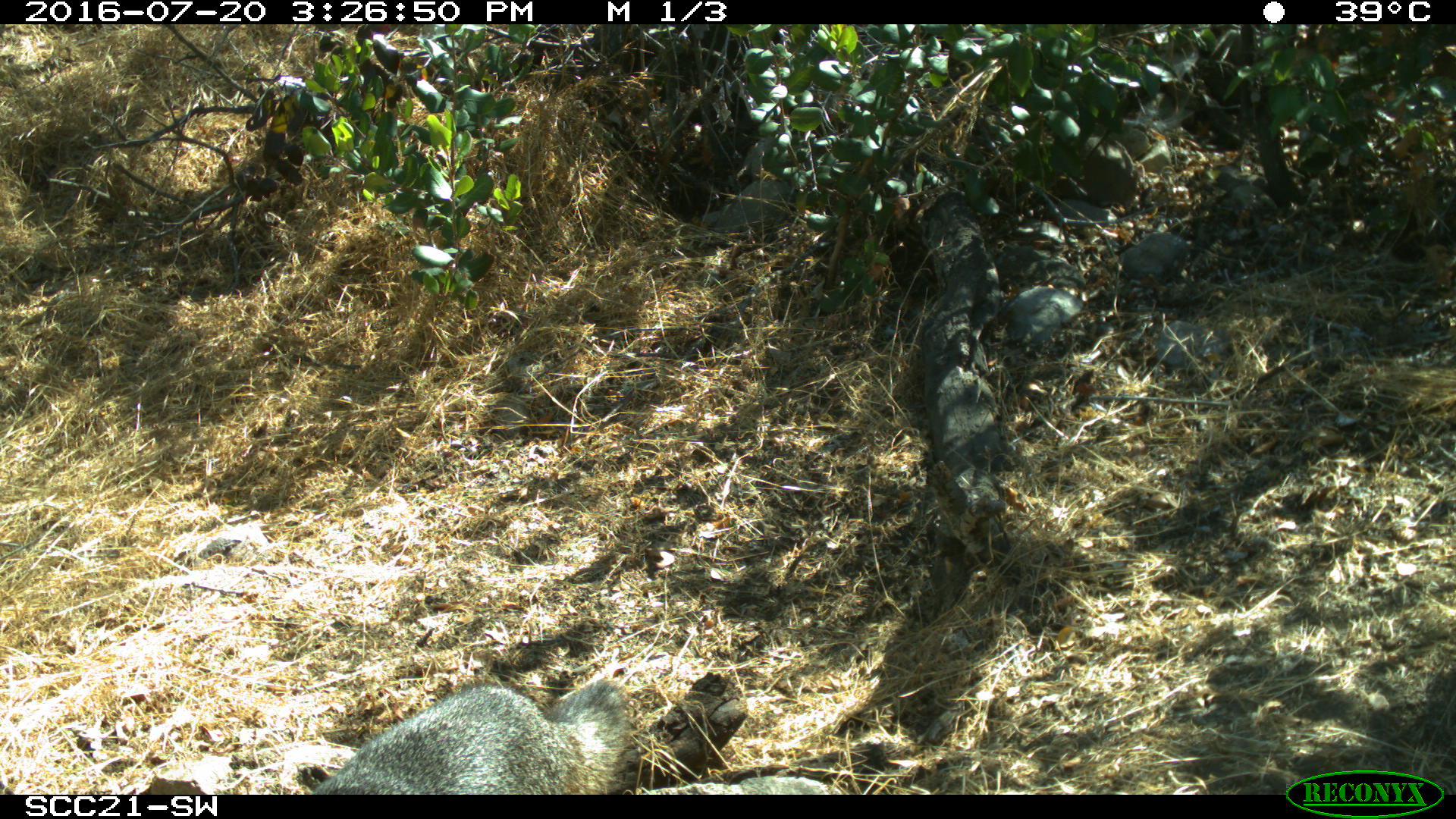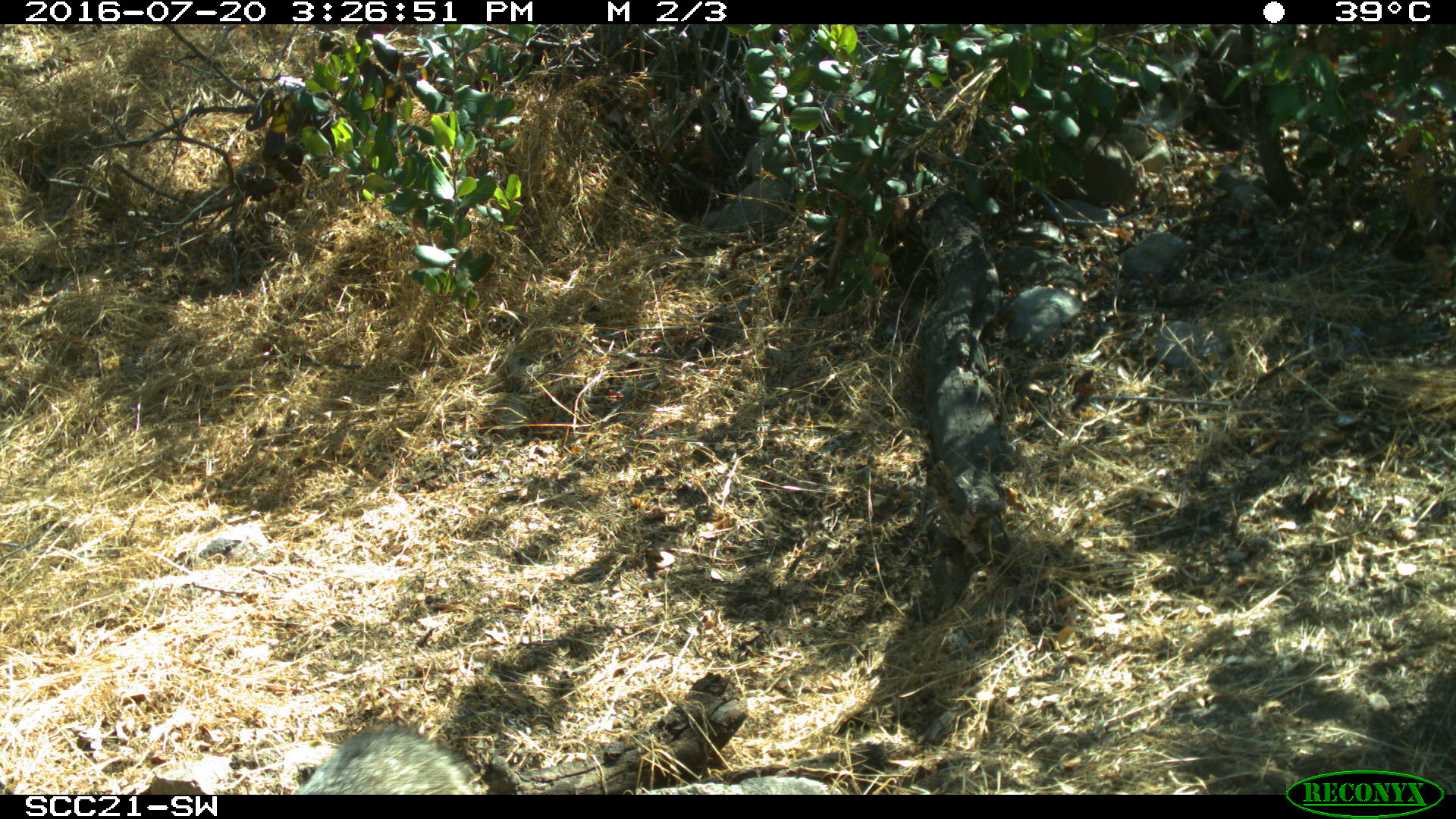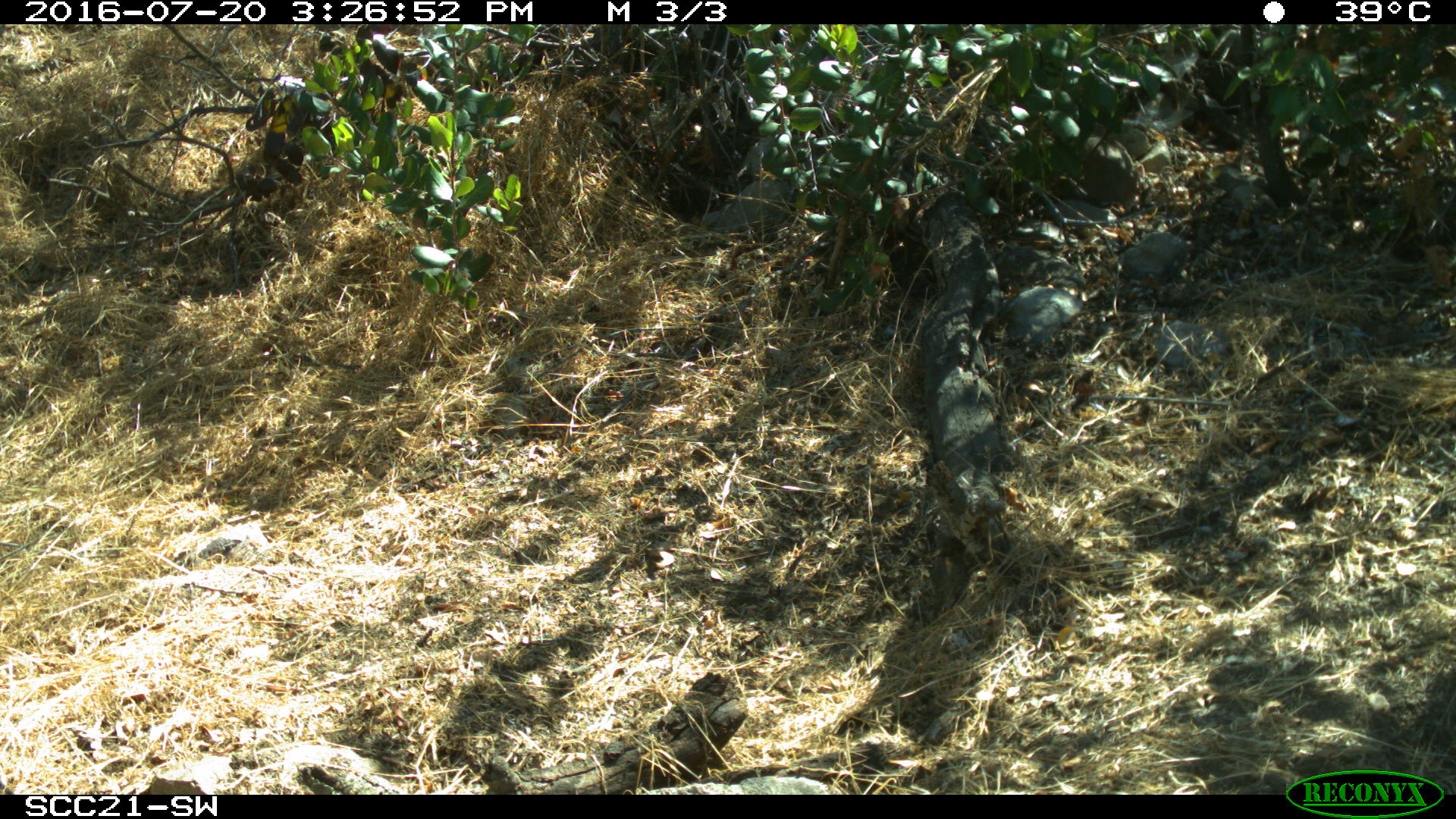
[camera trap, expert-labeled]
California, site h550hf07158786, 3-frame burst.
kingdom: Animalia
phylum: Chordata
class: Mammalia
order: Carnivora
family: Canidae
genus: Urocyon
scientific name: Urocyon littoralis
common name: island fox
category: fox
Fox (island fox) (Urocyon littoralis).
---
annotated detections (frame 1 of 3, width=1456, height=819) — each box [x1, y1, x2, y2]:
fox: [312, 676, 632, 794]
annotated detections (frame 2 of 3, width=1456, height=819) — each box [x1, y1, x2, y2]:
fox: [294, 724, 484, 794]